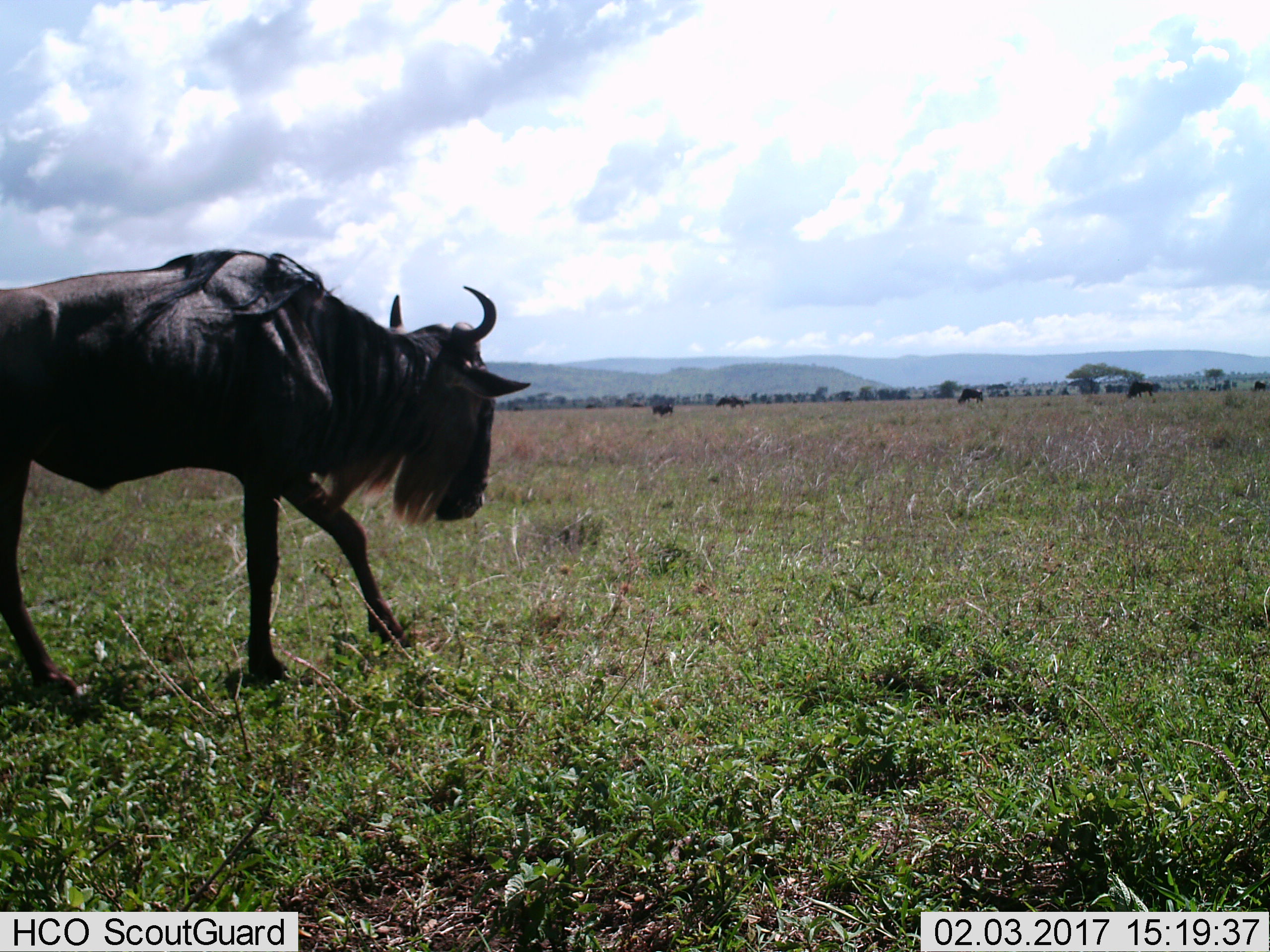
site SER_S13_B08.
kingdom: Animalia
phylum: Chordata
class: Mammalia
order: Artiodactyla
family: Bovidae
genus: Connochaetes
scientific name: Connochaetes taurinus taurinus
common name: blue wildebeest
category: wildebeestblue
Wildebeestblue (blue wildebeest) (Connochaetes taurinus taurinus), count 11-50. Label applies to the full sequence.